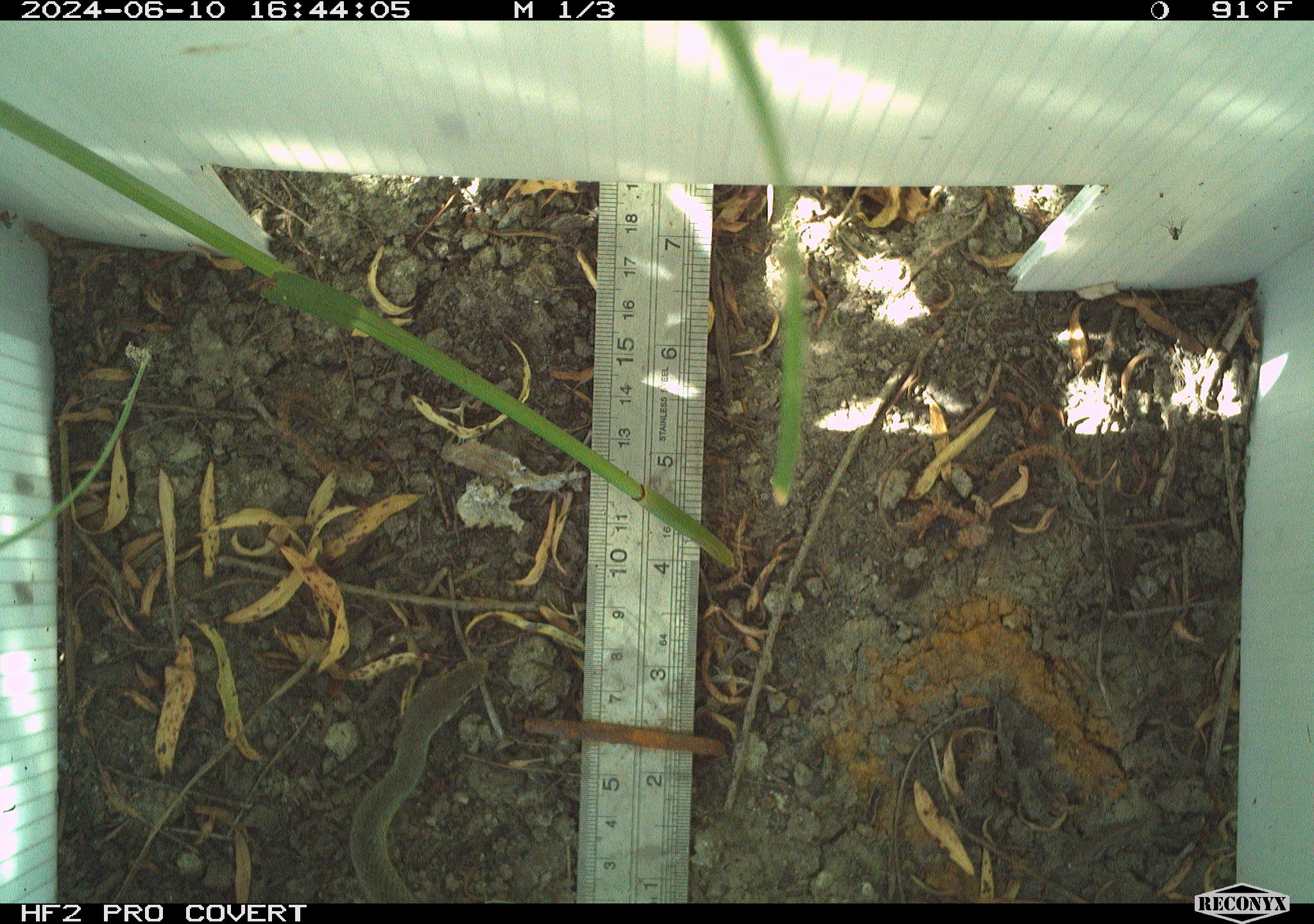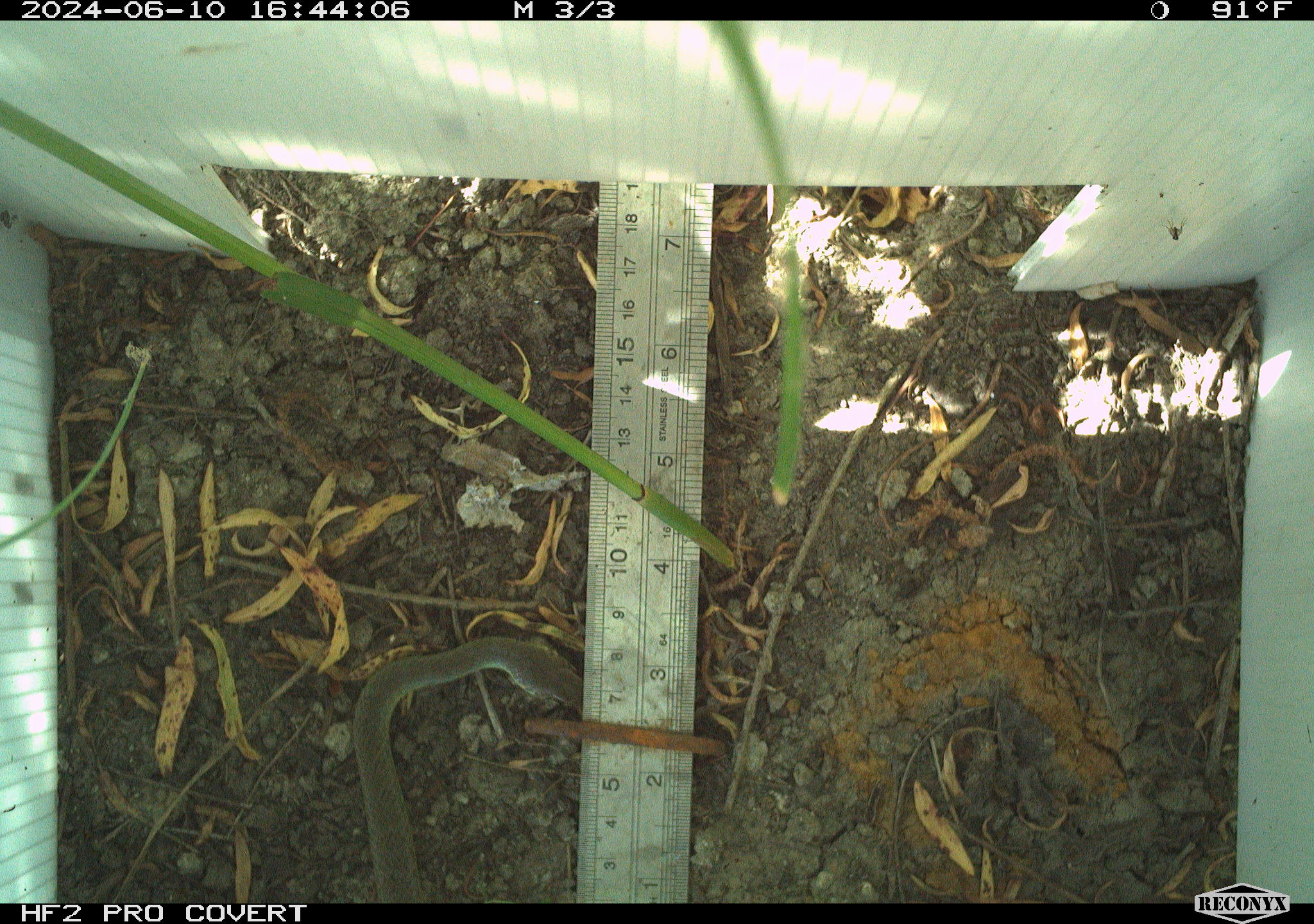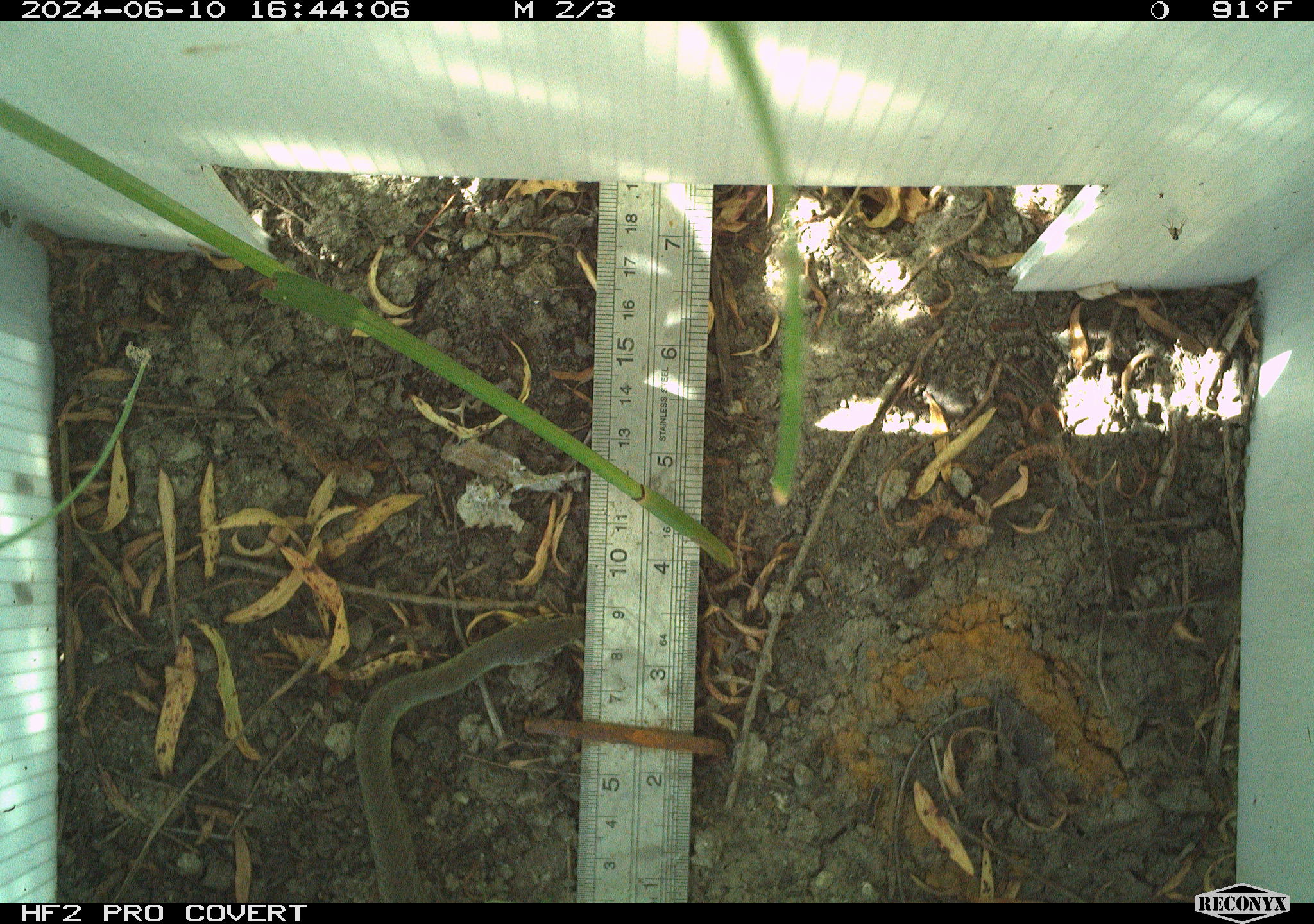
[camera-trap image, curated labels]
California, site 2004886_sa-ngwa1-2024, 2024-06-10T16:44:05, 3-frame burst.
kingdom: Animalia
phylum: Chordata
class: Reptilia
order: Squamata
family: Colubridae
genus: Coluber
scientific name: Coluber constrictor mormon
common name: western yellow-bellied racer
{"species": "western yellow-bellied racer (Coluber constrictor mormon)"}